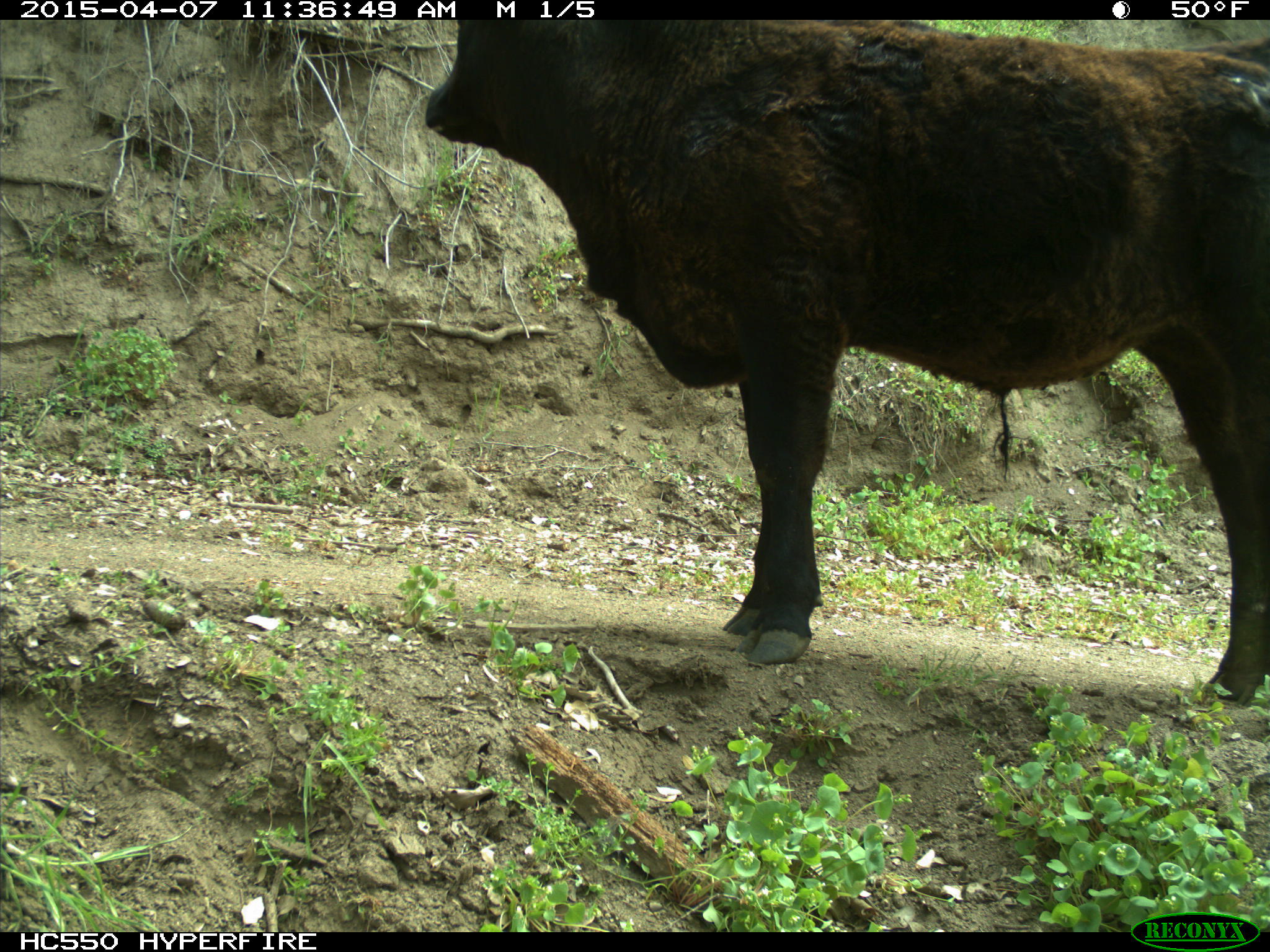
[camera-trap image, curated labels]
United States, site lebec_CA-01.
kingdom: Animalia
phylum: Chordata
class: Mammalia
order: Artiodactyla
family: Bovidae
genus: Bos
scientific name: Bos taurus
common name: domestic cow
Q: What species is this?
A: Bos taurus (domestic cow).